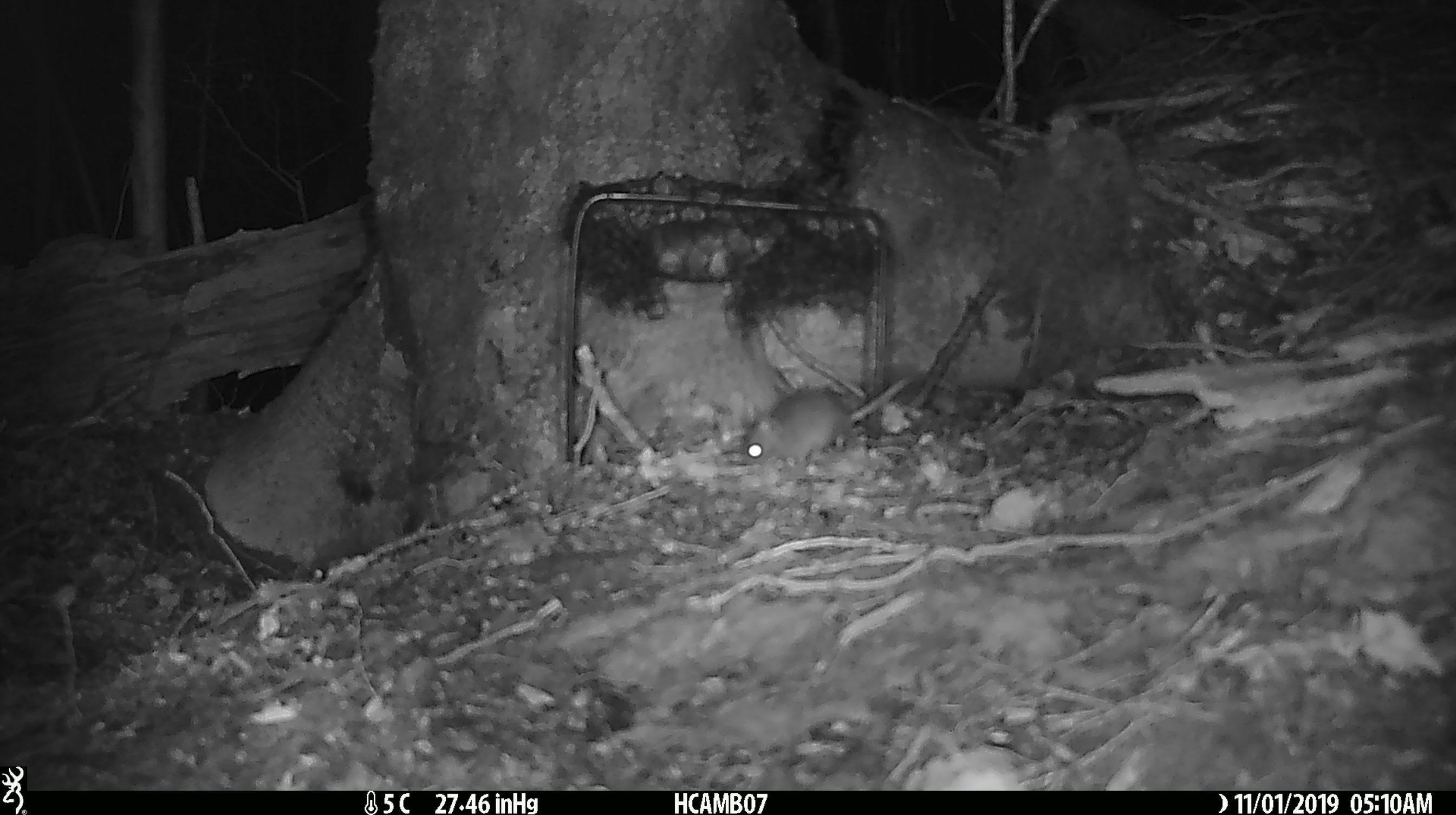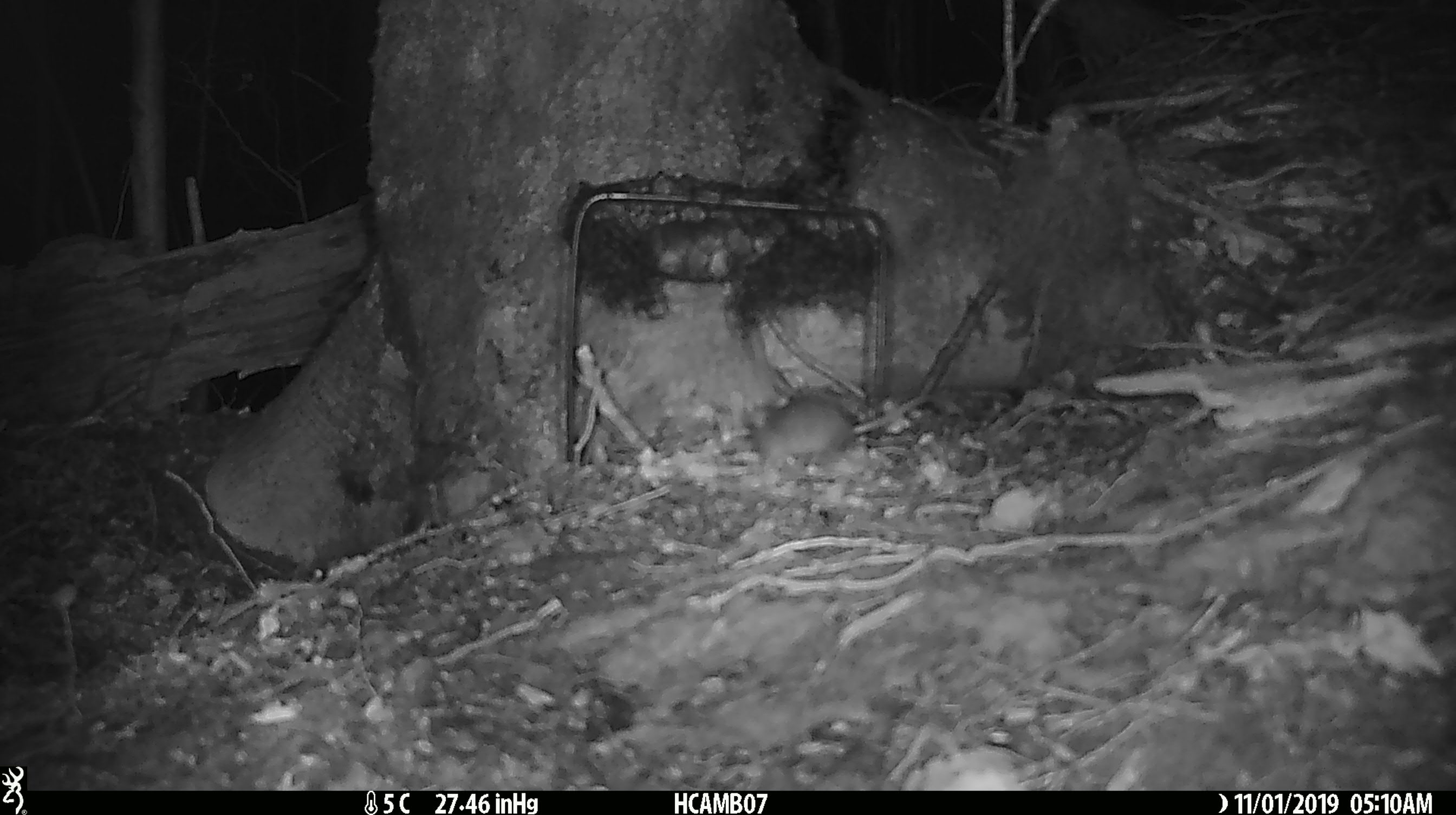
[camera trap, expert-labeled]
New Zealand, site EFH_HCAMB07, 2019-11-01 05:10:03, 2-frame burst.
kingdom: Animalia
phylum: Chordata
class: Mammalia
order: Rodentia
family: Muridae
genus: Mus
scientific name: Mus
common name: mouse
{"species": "mouse (Mus)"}